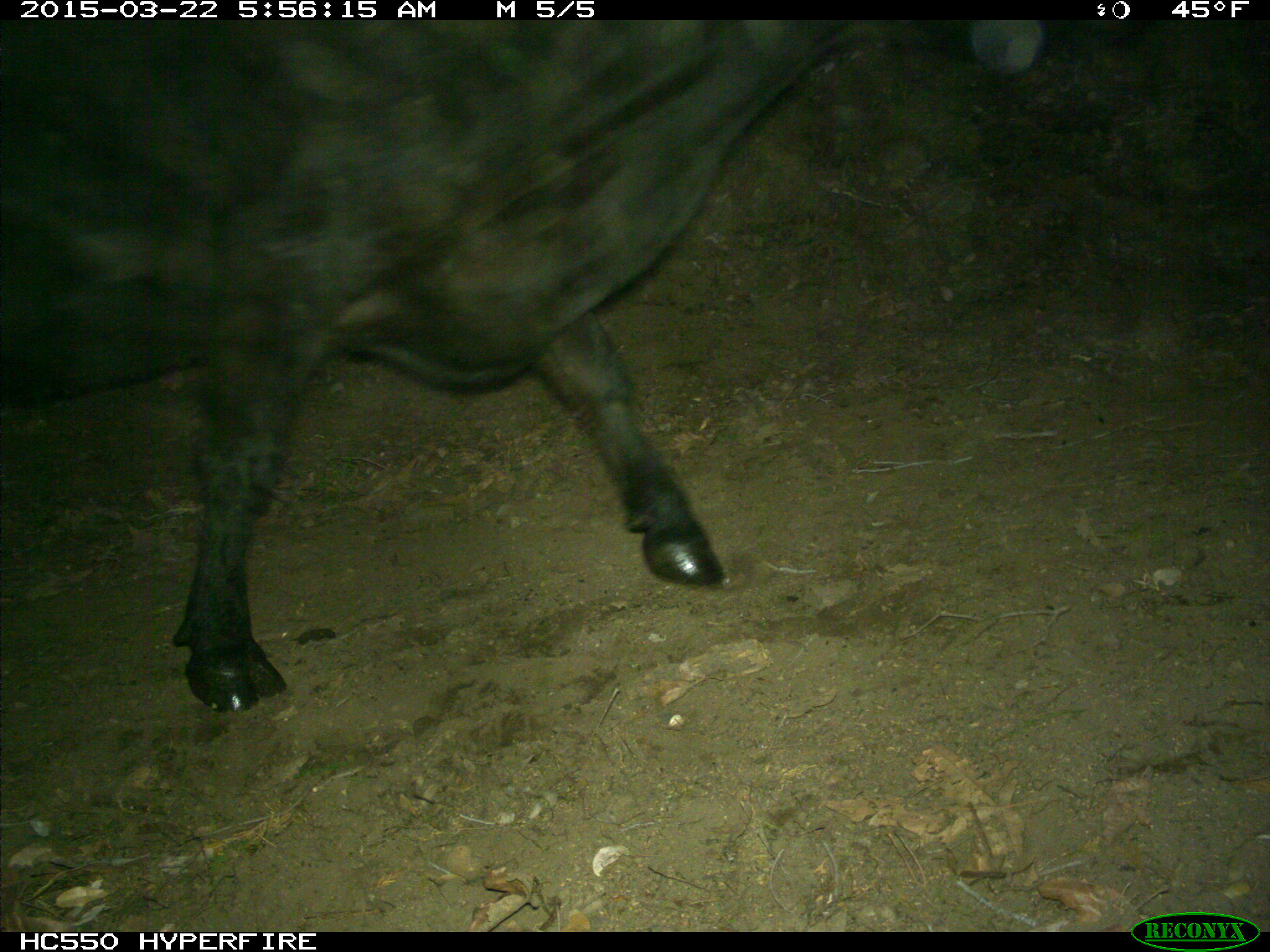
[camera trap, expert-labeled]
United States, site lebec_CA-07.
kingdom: Animalia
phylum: Chordata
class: Mammalia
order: Artiodactyla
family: Bovidae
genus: Bos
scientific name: Bos taurus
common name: domestic cow